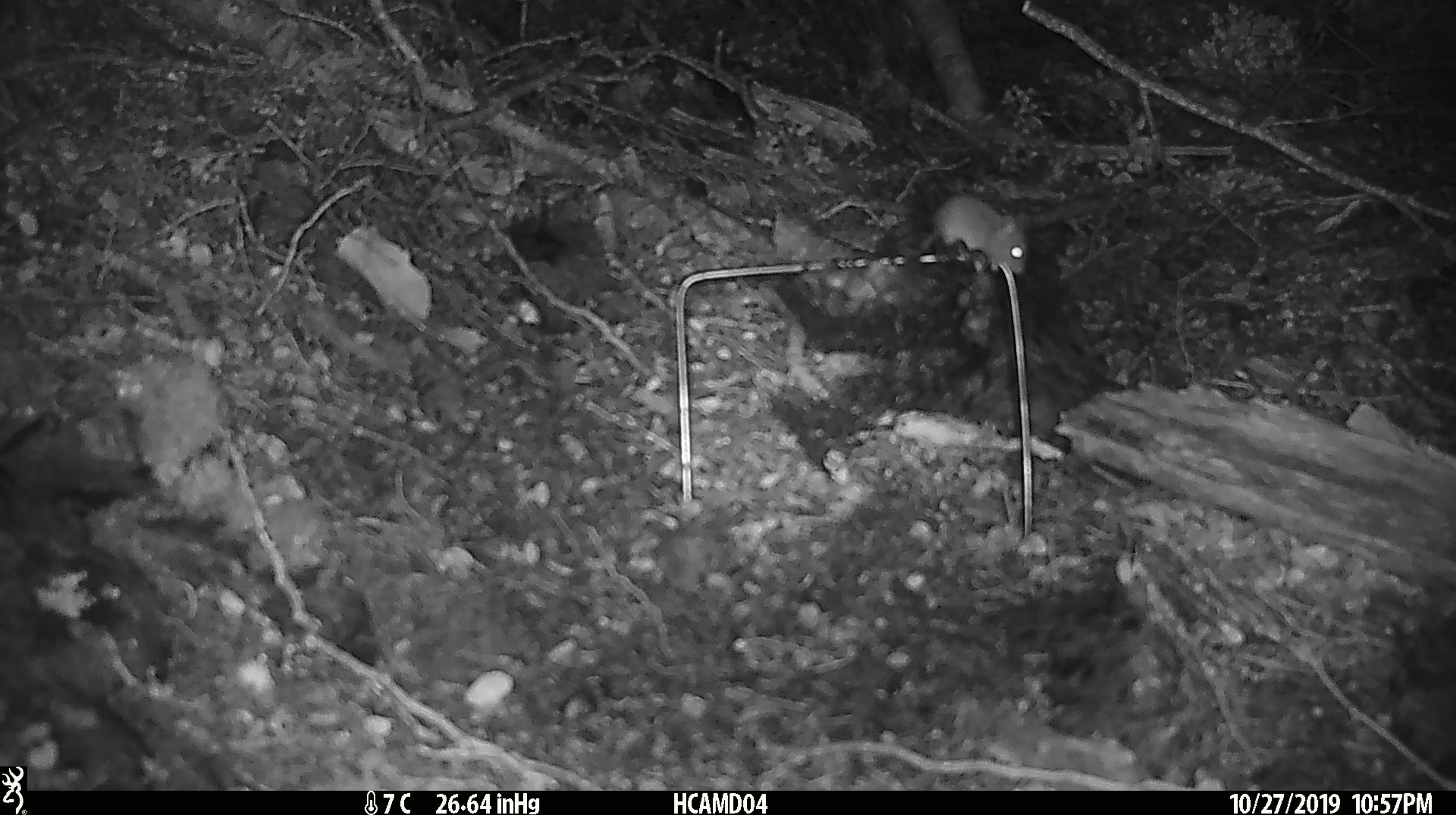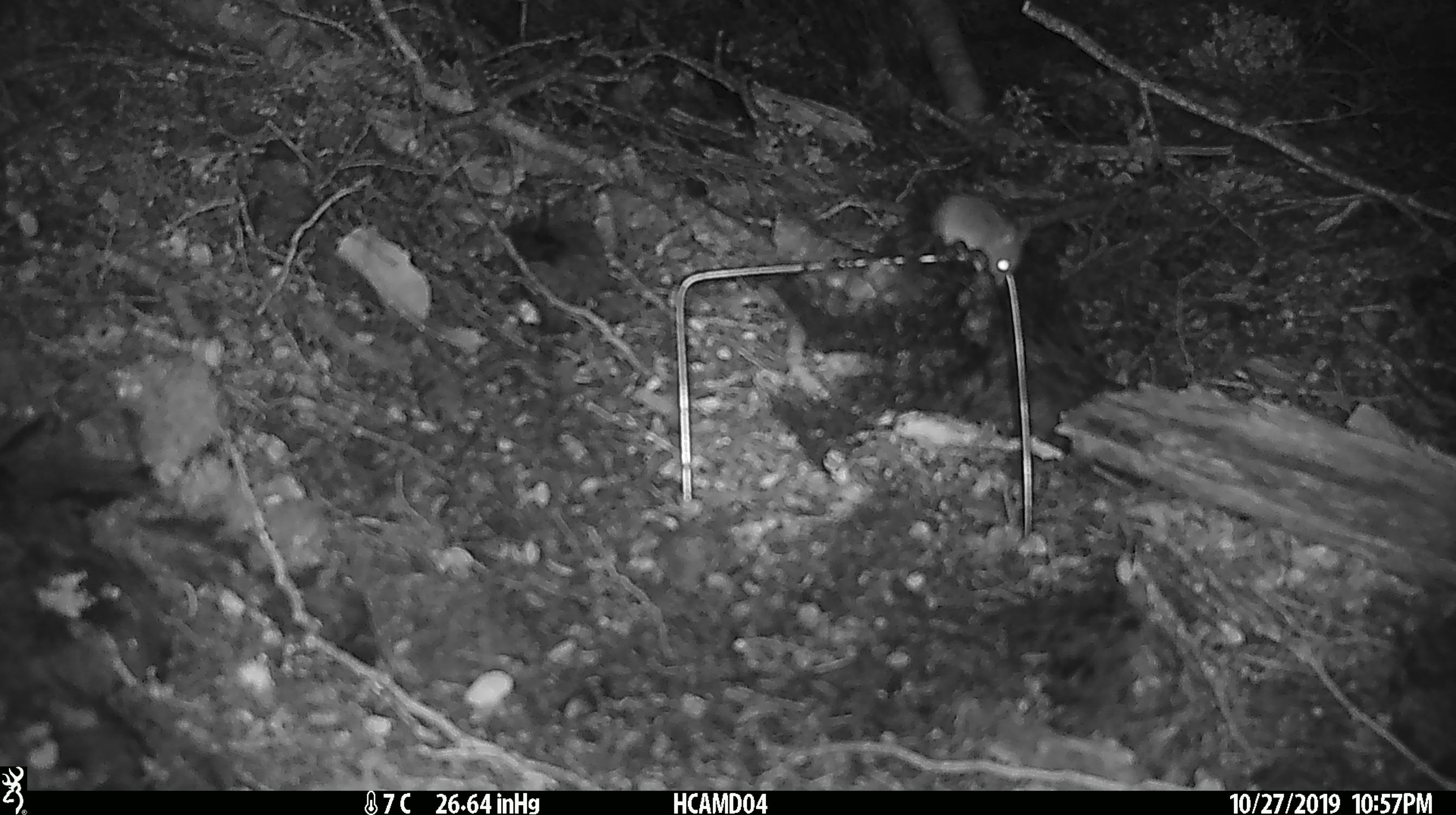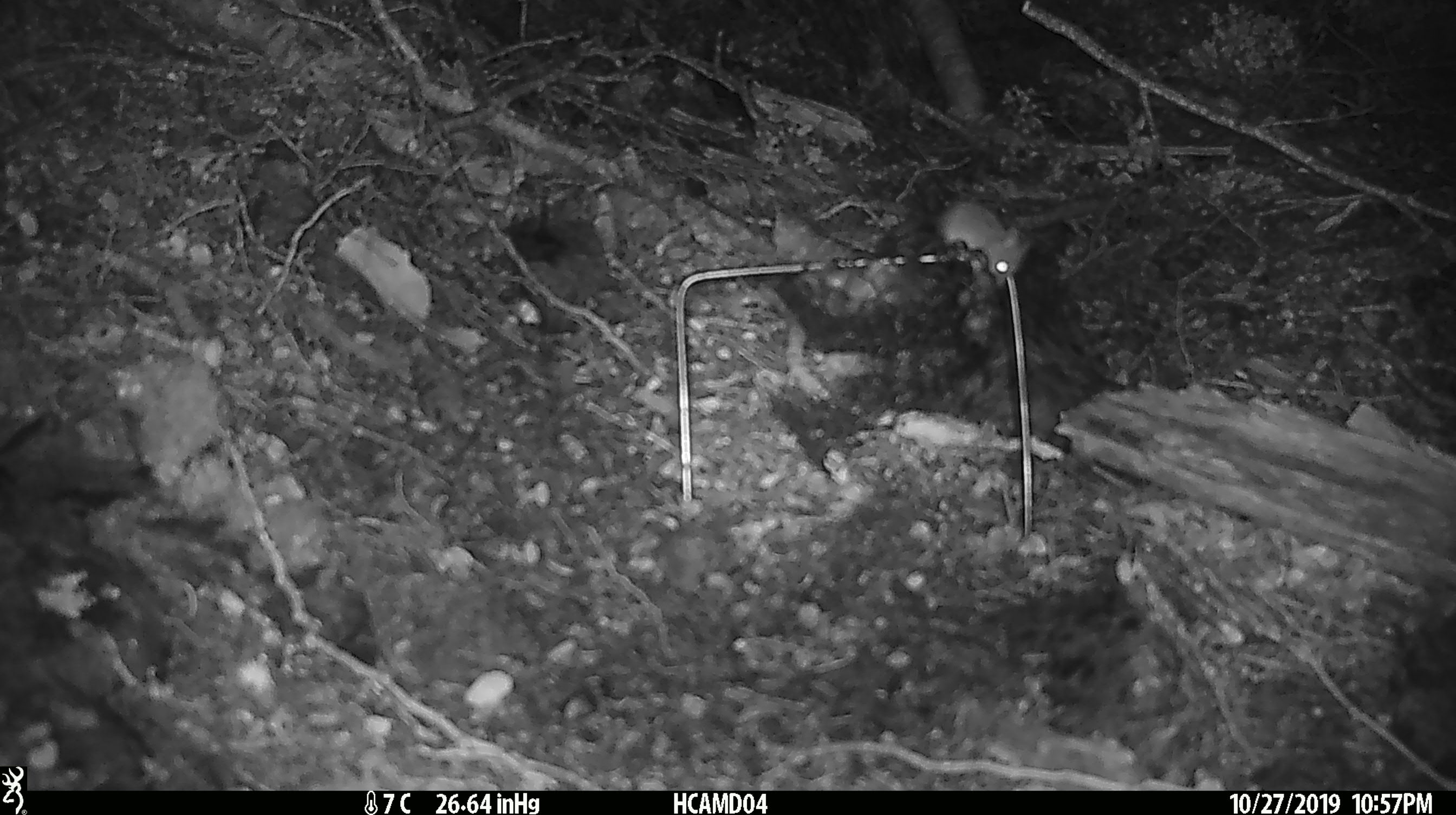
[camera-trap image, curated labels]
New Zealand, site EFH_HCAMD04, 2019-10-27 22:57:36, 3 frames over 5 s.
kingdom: Animalia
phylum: Chordata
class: Mammalia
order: Rodentia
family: Muridae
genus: Mus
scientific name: Mus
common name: mouse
Mouse (Mus).